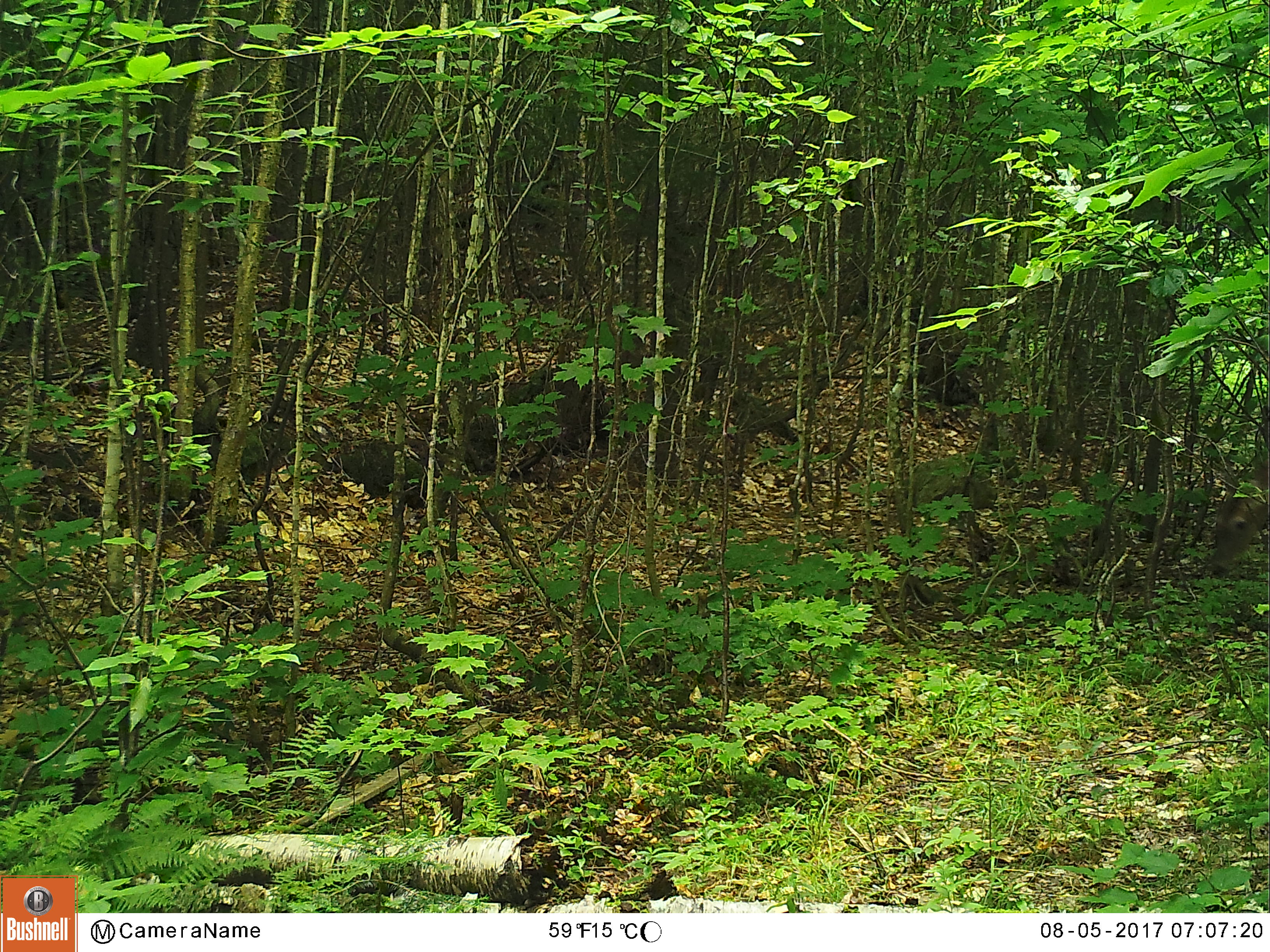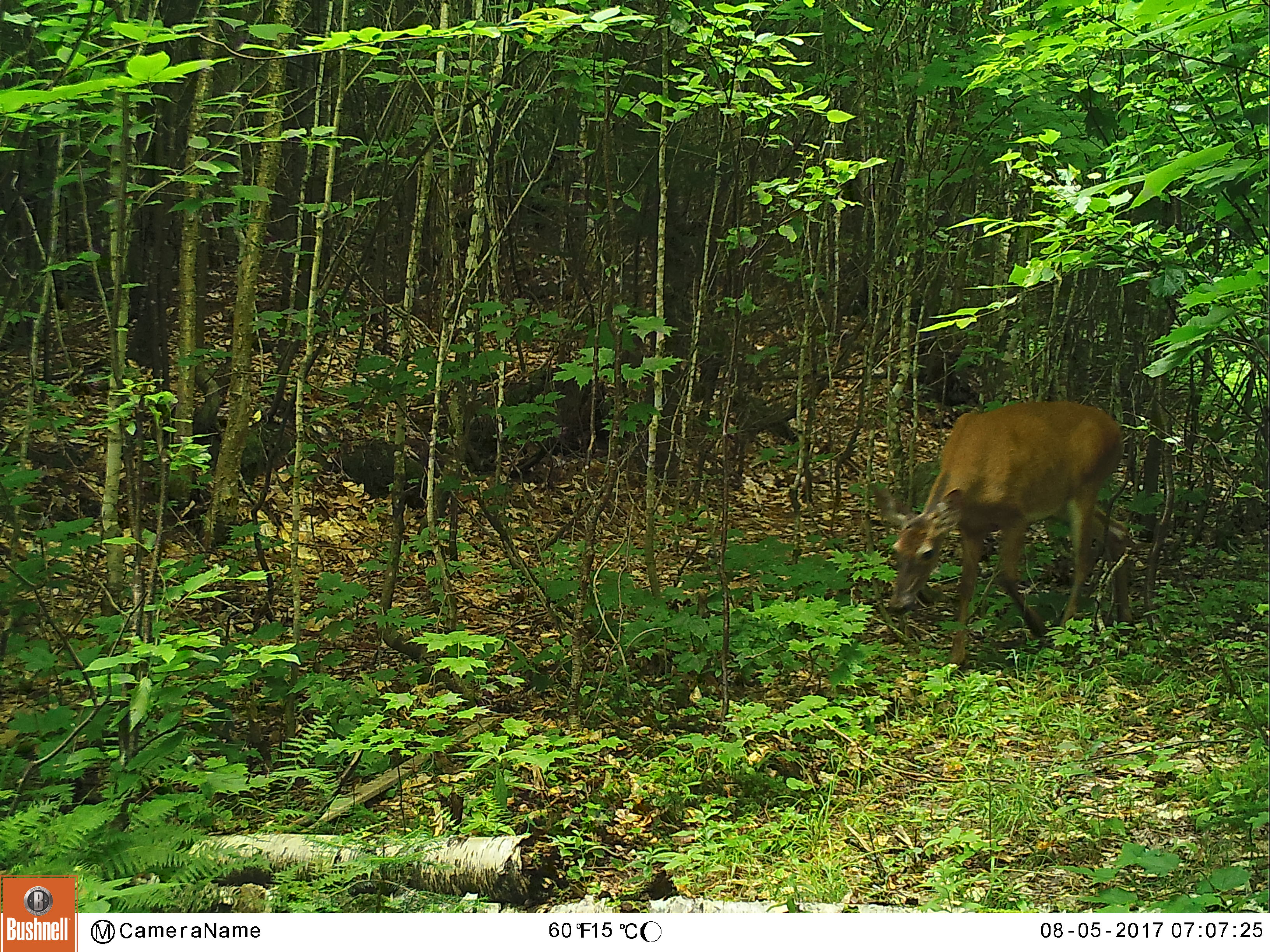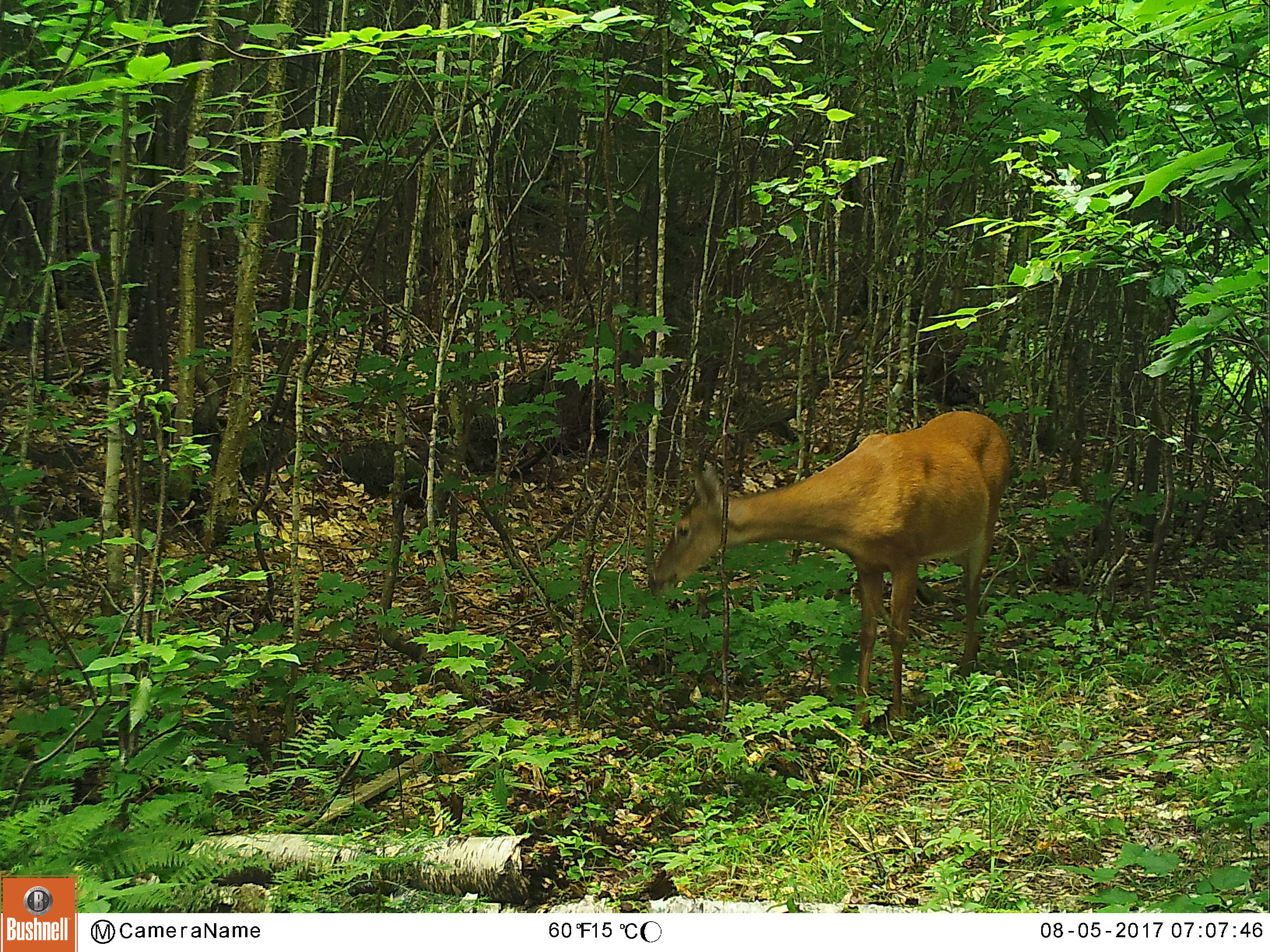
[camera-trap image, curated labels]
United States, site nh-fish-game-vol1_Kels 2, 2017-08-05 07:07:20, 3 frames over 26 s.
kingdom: Animalia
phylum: Chordata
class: Mammalia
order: Artiodactyla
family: Cervidae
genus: Odocoileus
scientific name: Odocoileus virginianus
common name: white-tailed deer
White-tailed deer (Odocoileus virginianus).